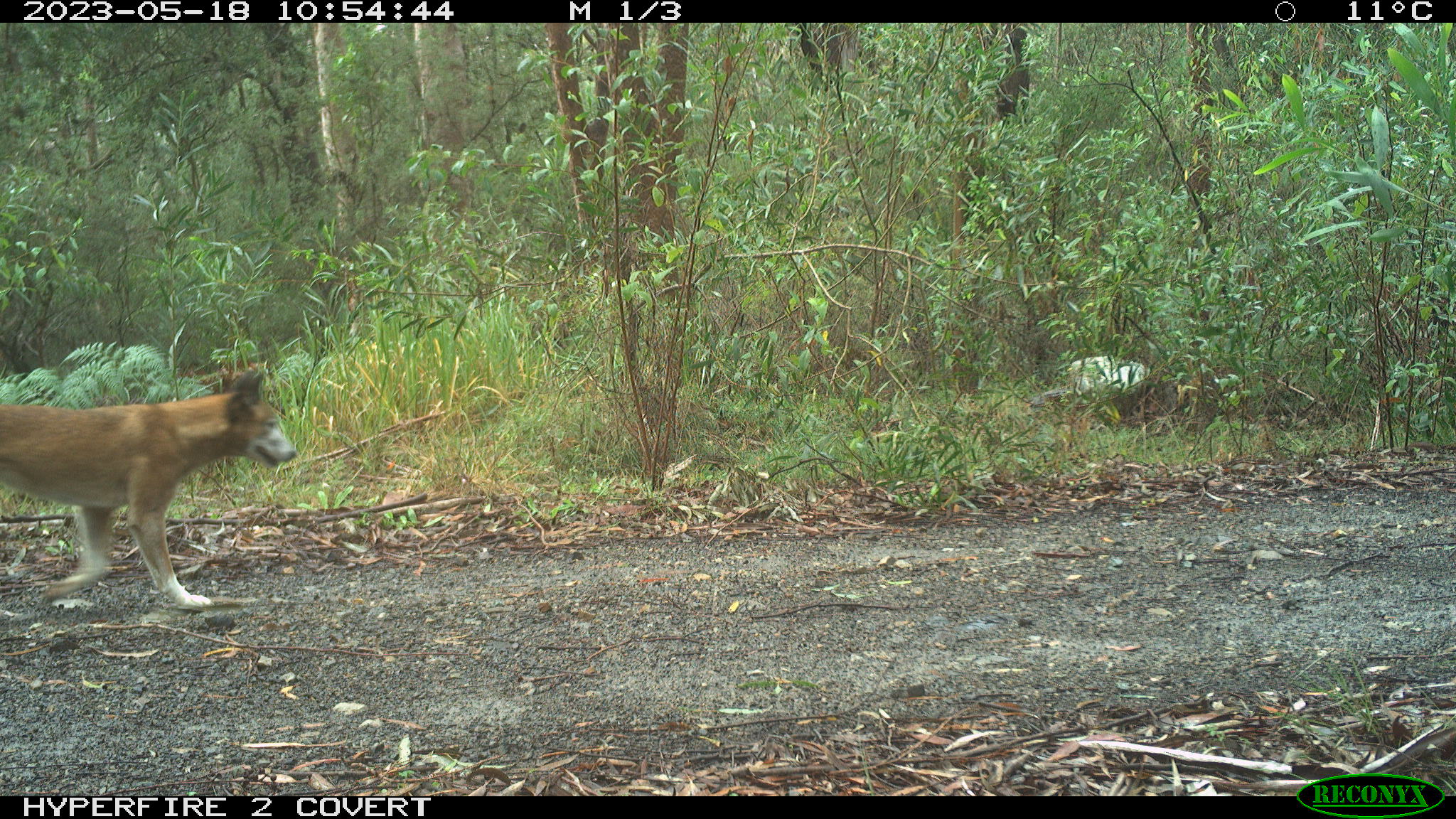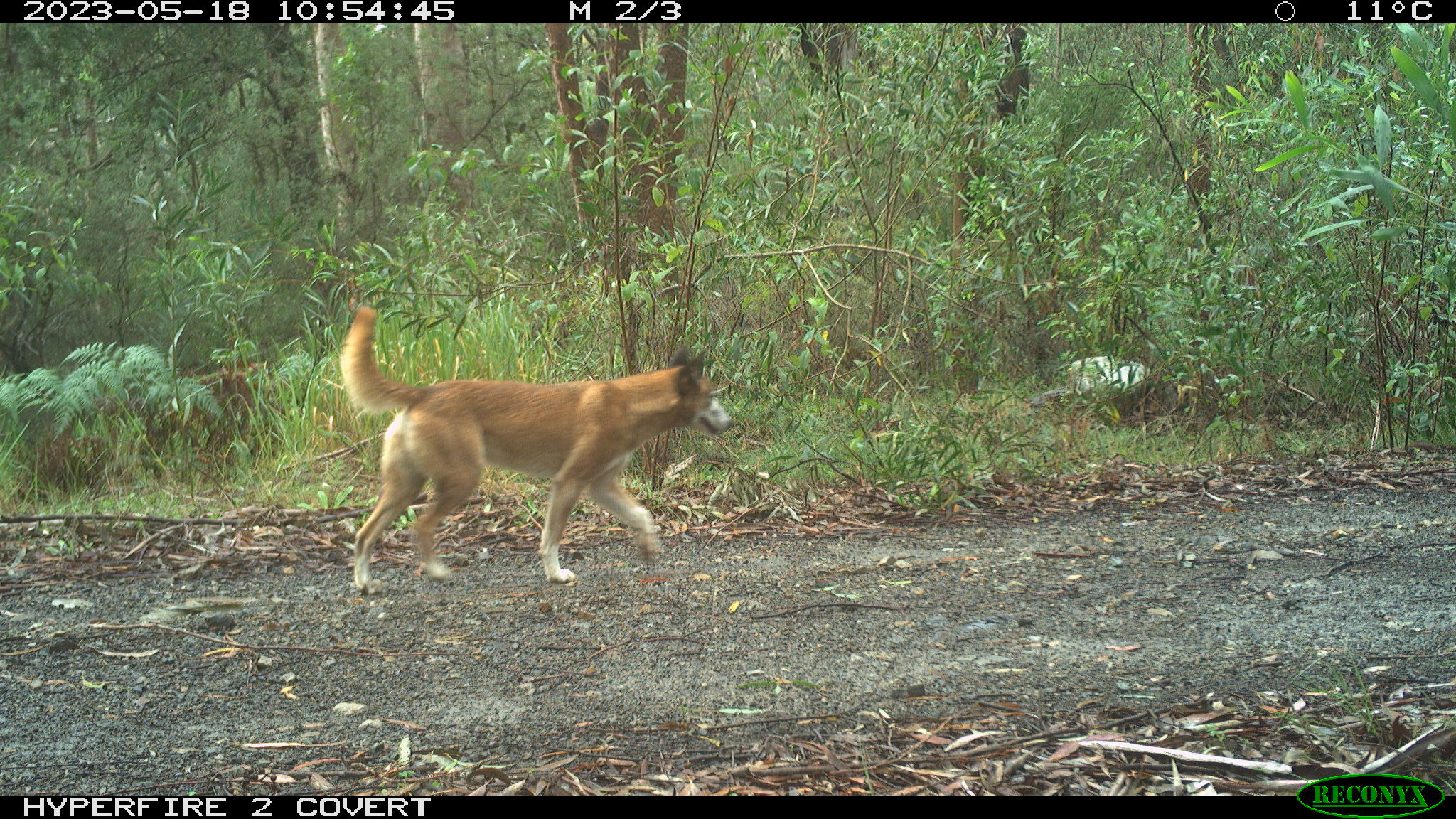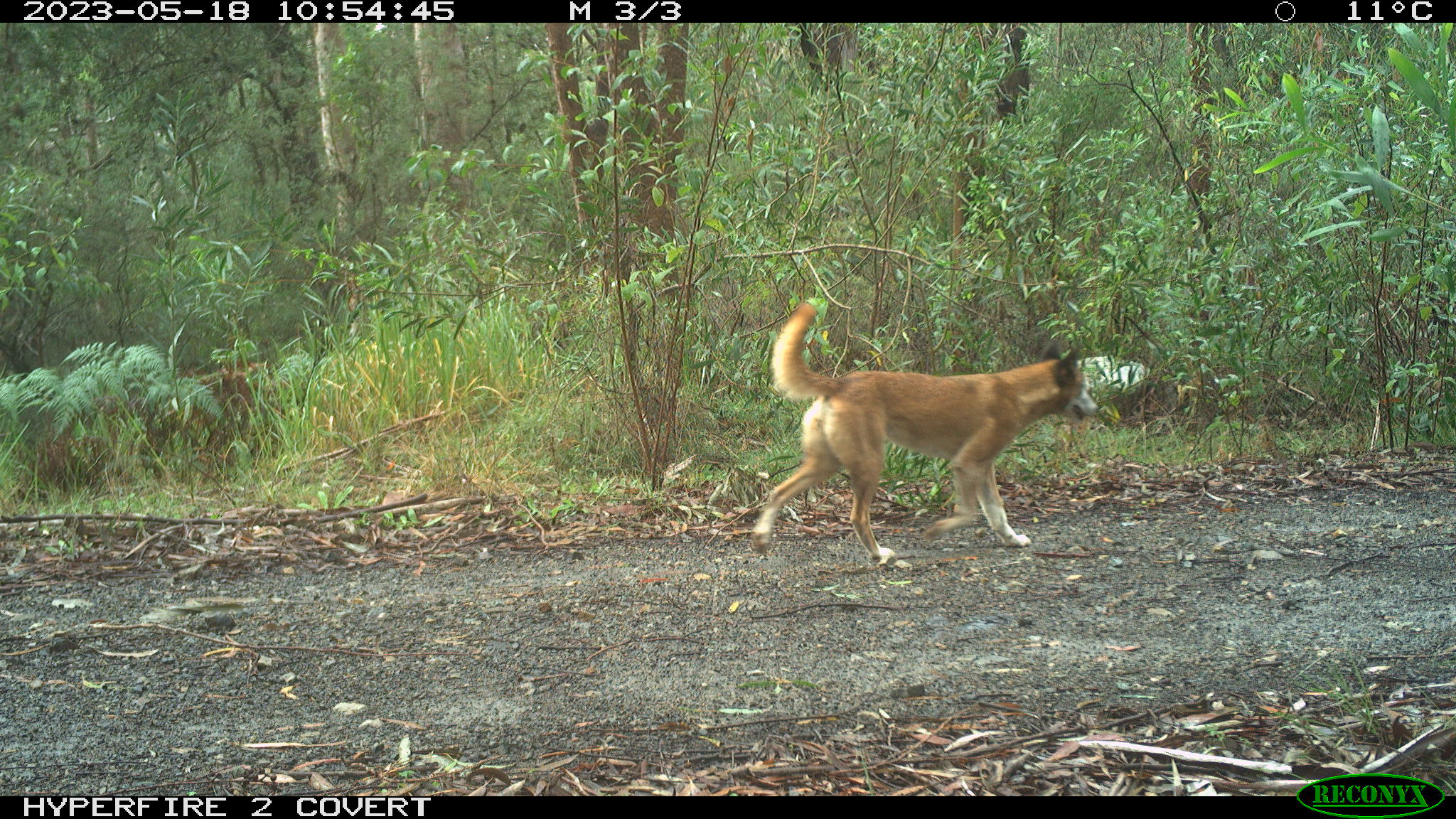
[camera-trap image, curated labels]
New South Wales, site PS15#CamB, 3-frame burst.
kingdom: Animalia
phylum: Chordata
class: Mammalia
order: Carnivora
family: Canidae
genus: Canis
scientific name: Canis familiaris dingo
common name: dingo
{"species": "dingo (Canis familiaris dingo)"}